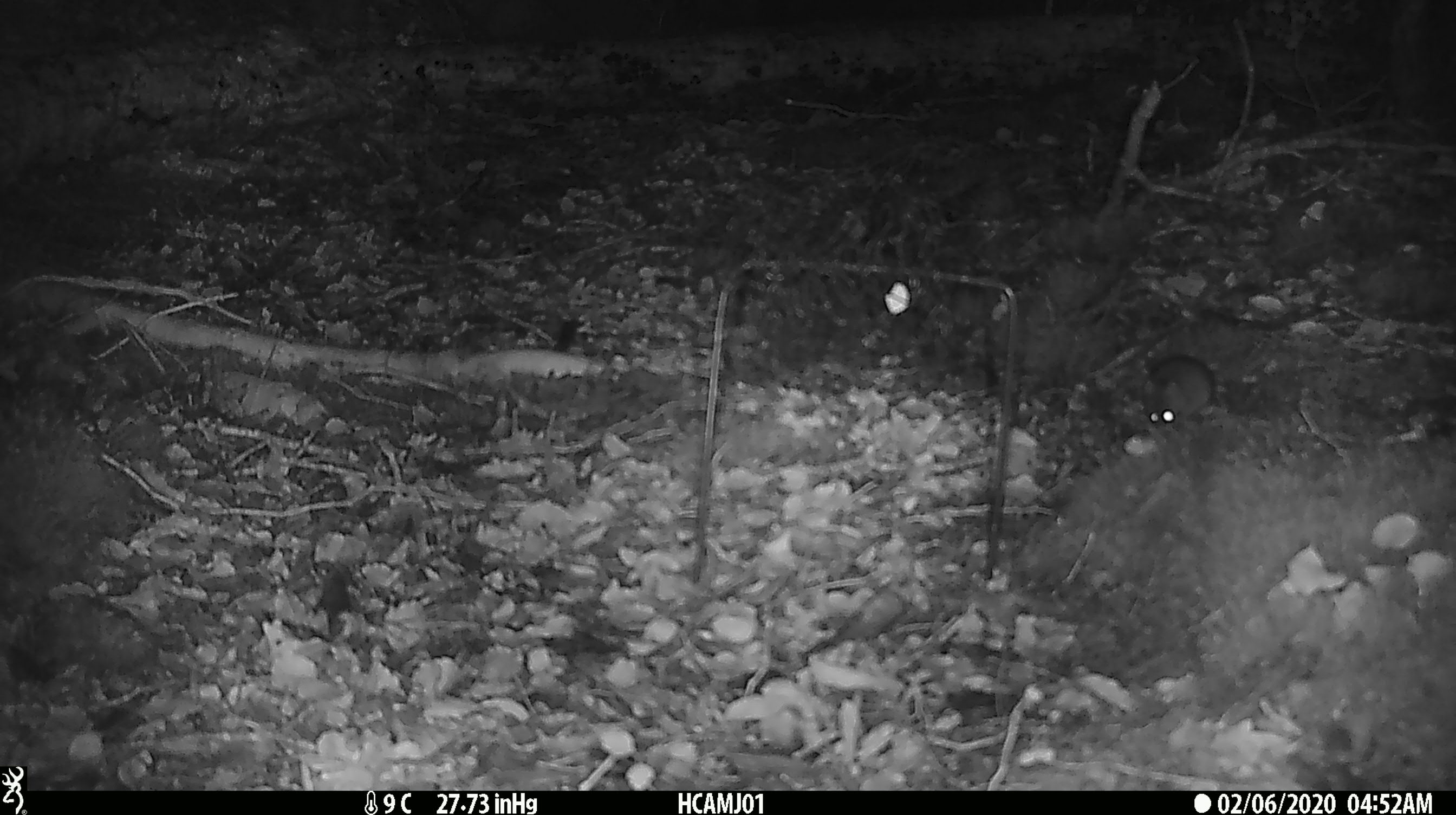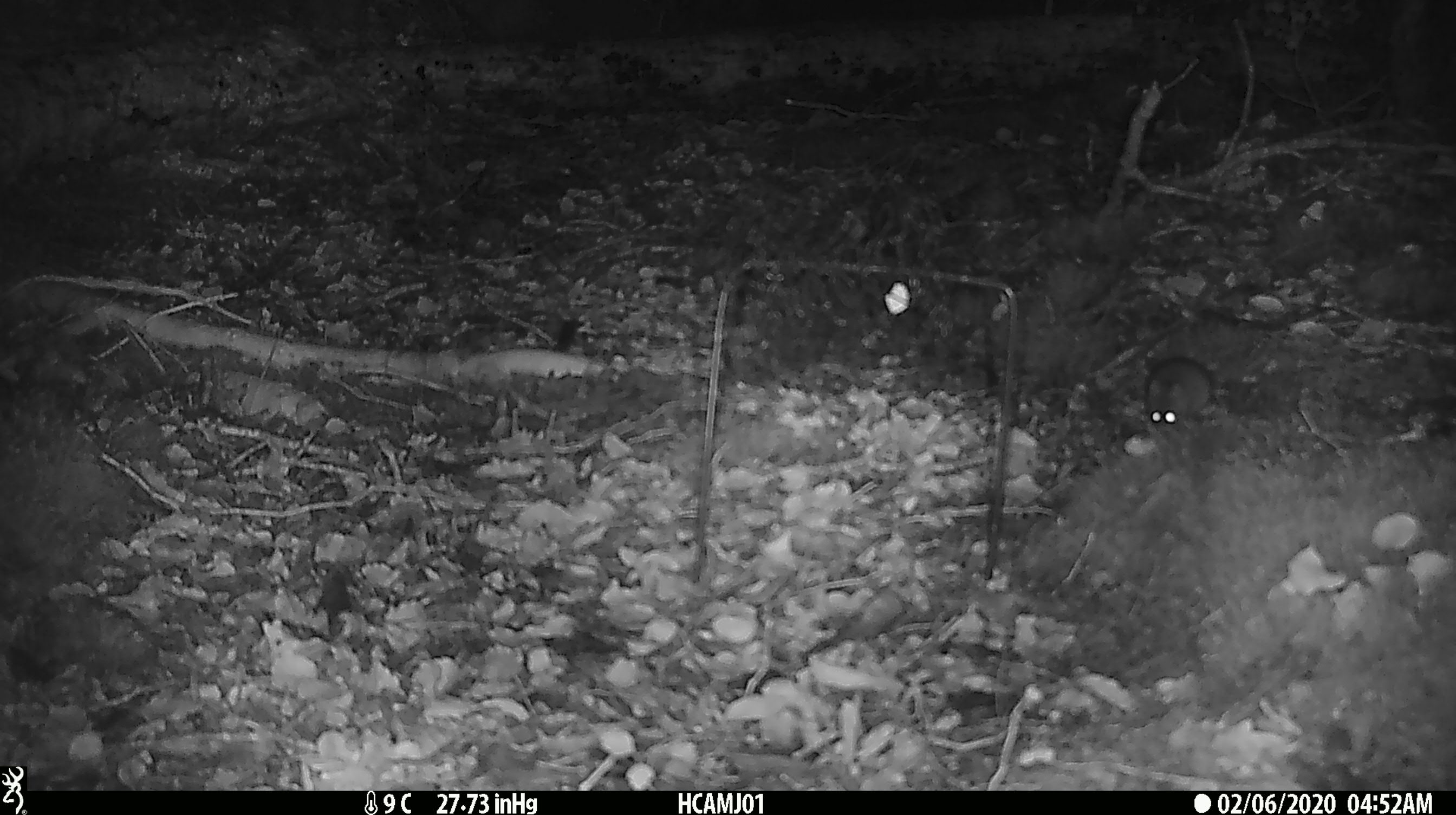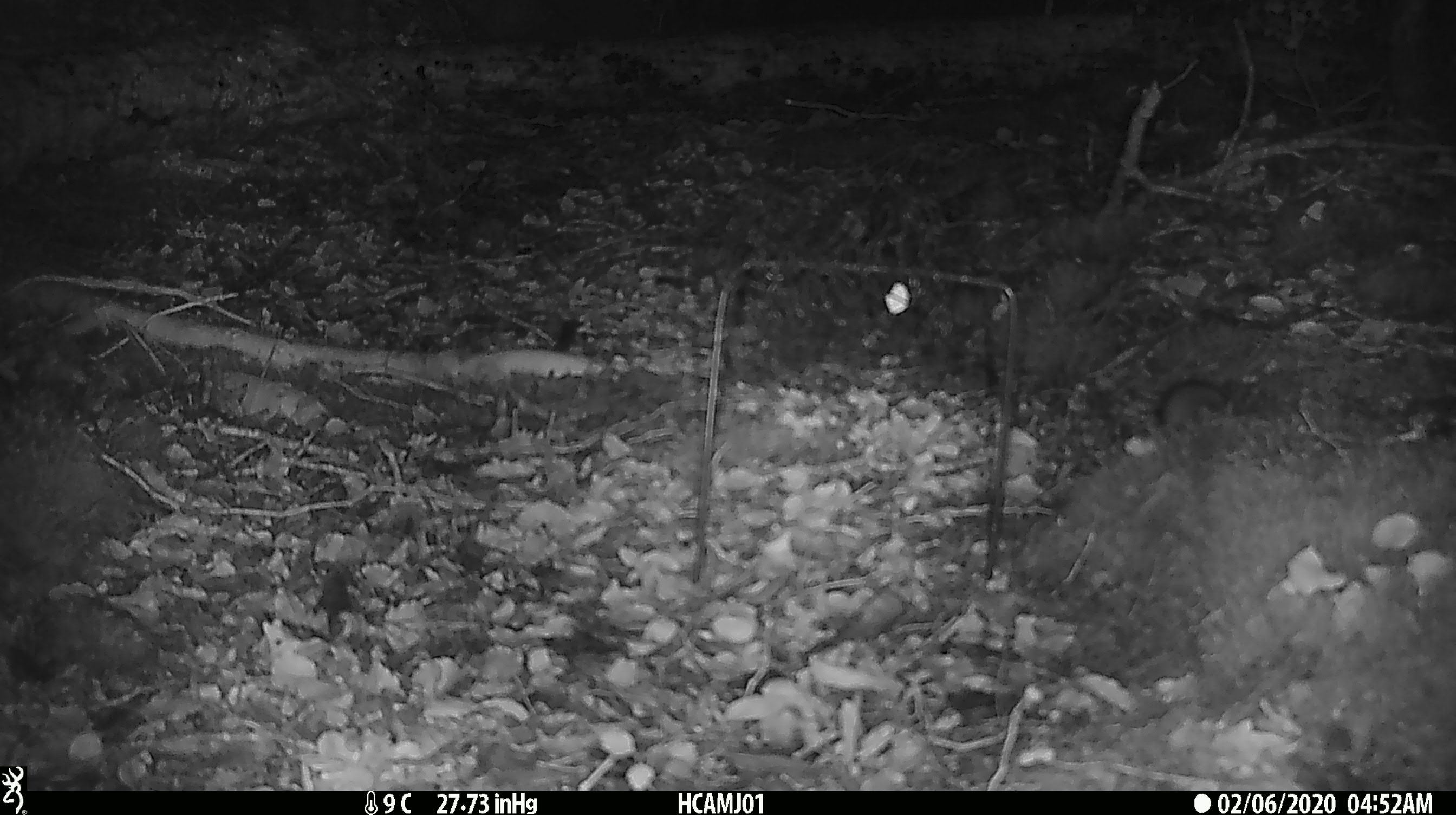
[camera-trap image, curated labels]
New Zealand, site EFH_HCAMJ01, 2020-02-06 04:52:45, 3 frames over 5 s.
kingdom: Animalia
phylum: Chordata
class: Mammalia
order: Rodentia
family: Muridae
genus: Mus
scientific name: Mus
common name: mouse